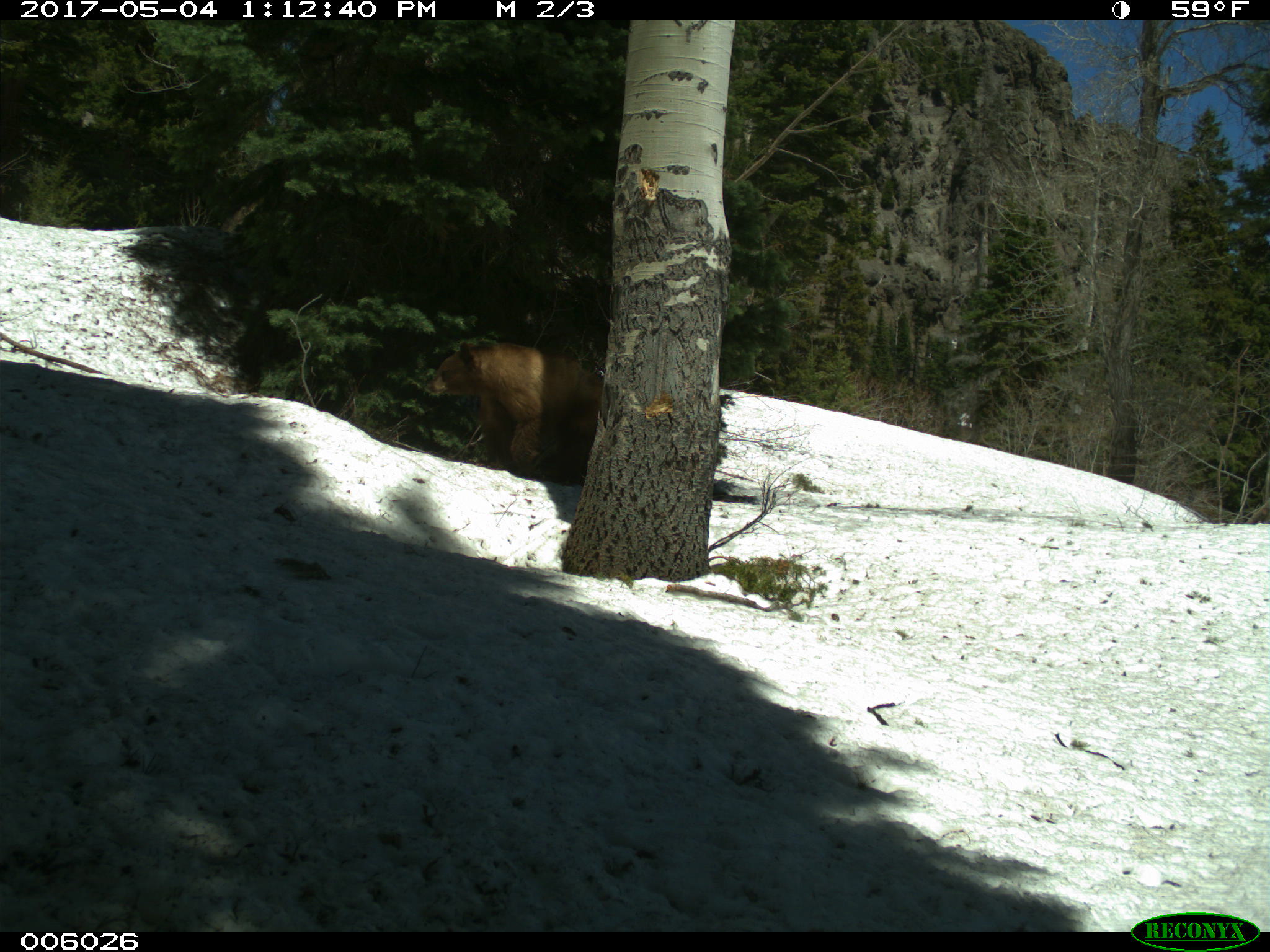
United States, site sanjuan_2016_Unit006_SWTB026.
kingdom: Animalia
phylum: Chordata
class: Mammalia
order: Carnivora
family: Ursidae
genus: Ursus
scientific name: Ursus americanus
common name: american black bear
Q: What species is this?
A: Ursus americanus (american black bear).